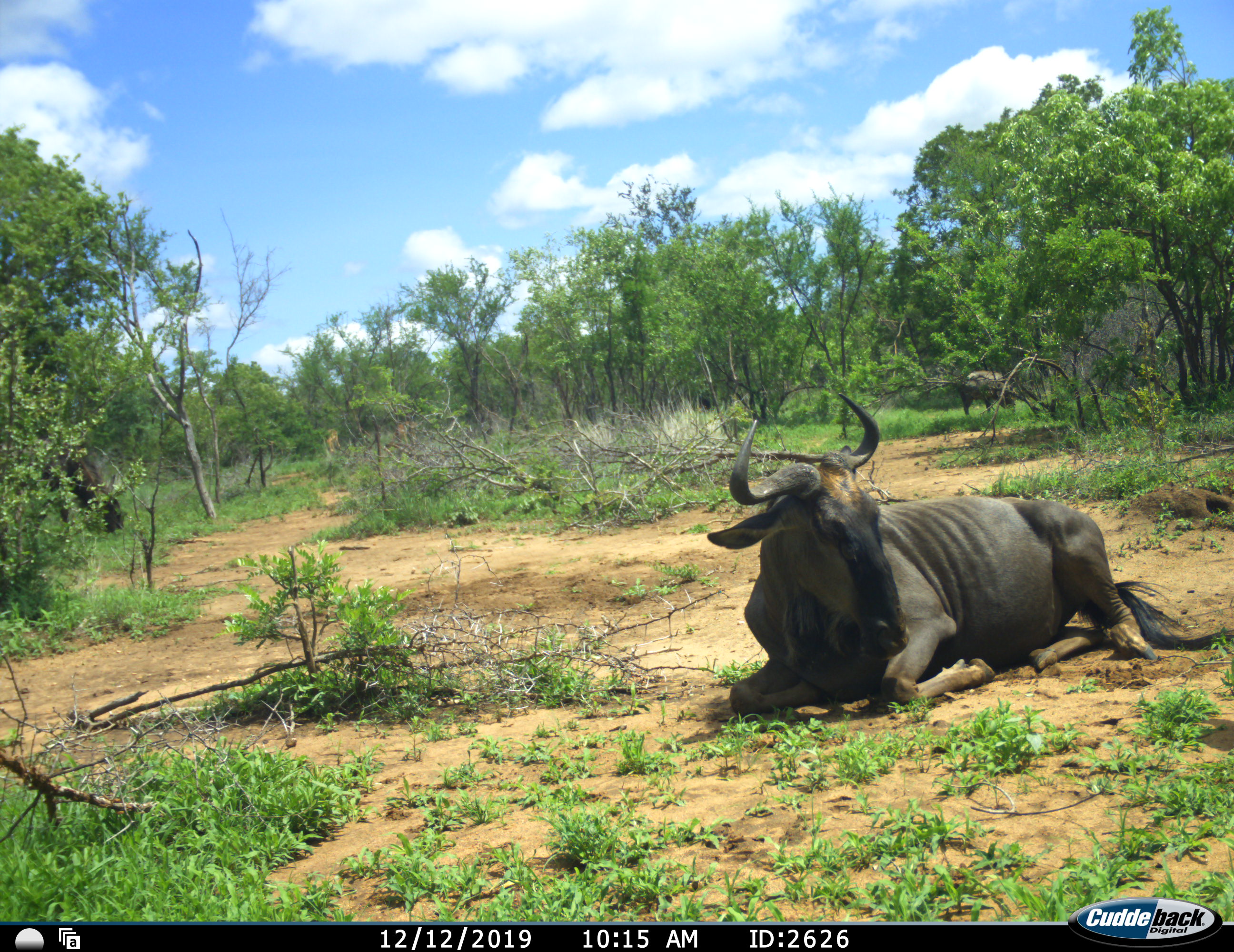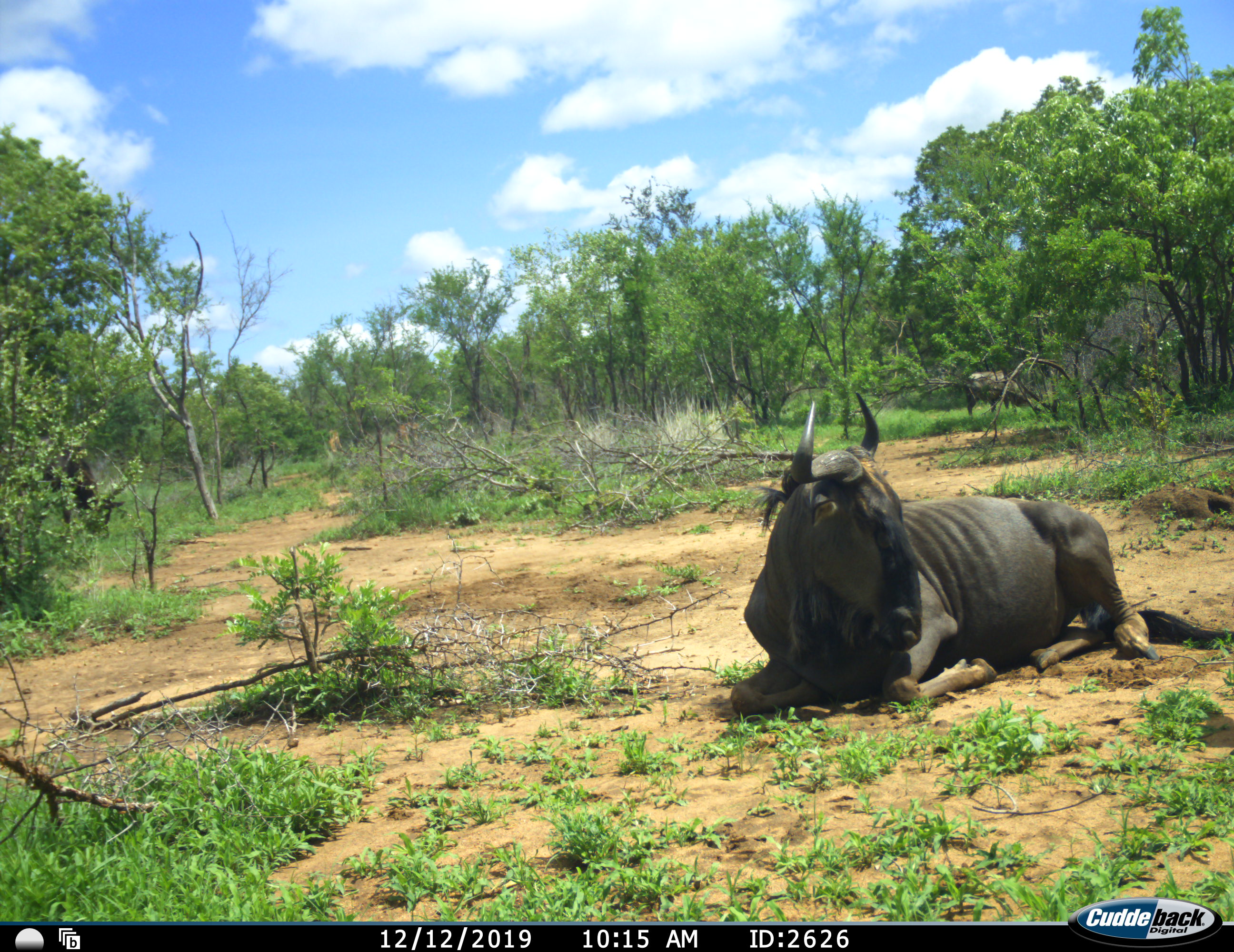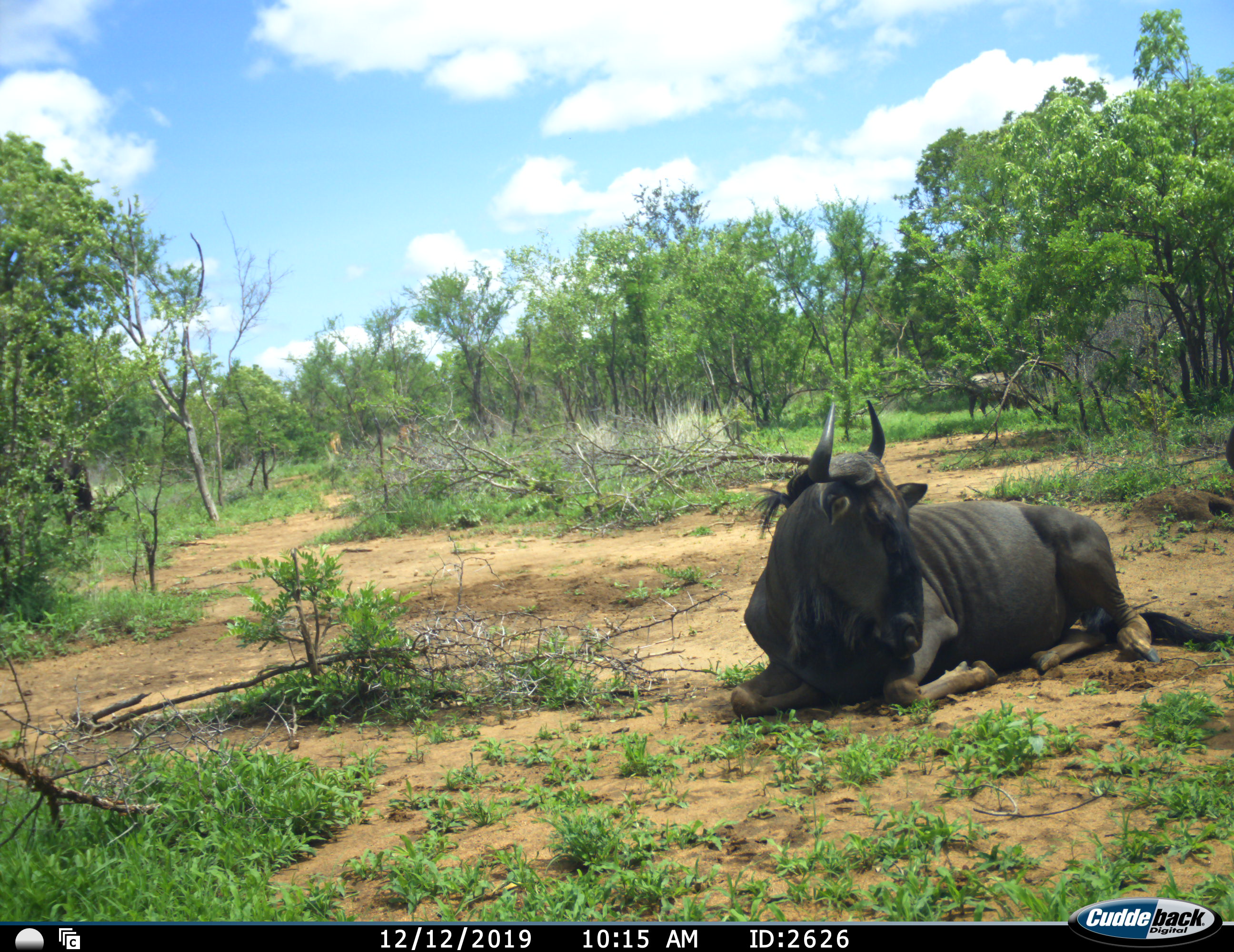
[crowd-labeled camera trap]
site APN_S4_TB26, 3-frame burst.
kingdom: Animalia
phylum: Chordata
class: Mammalia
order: Artiodactyla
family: Bovidae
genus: Connochaetes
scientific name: Connochaetes taurinus taurinus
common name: blue wildebeest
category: wildebeestblue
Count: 3.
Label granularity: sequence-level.